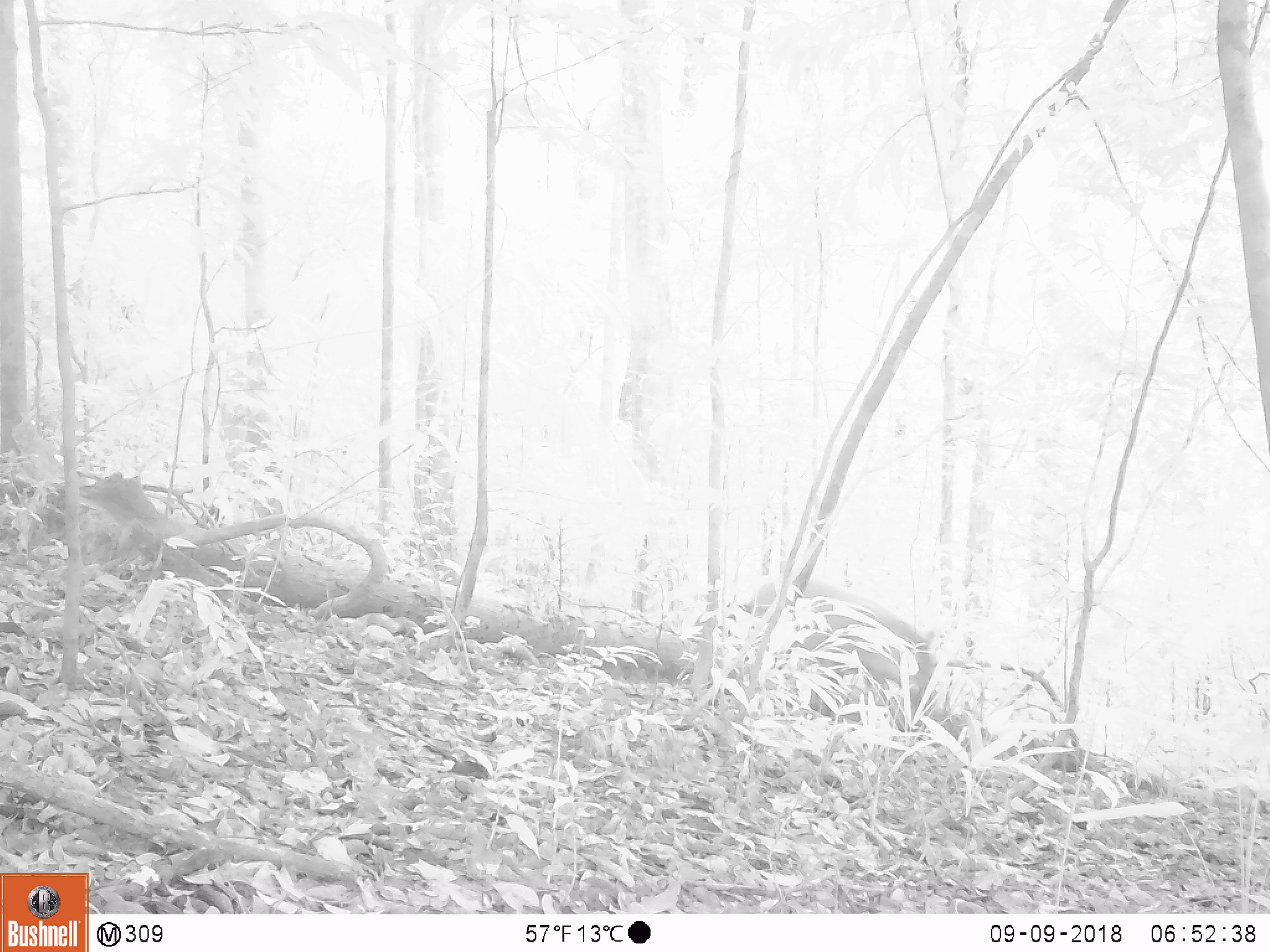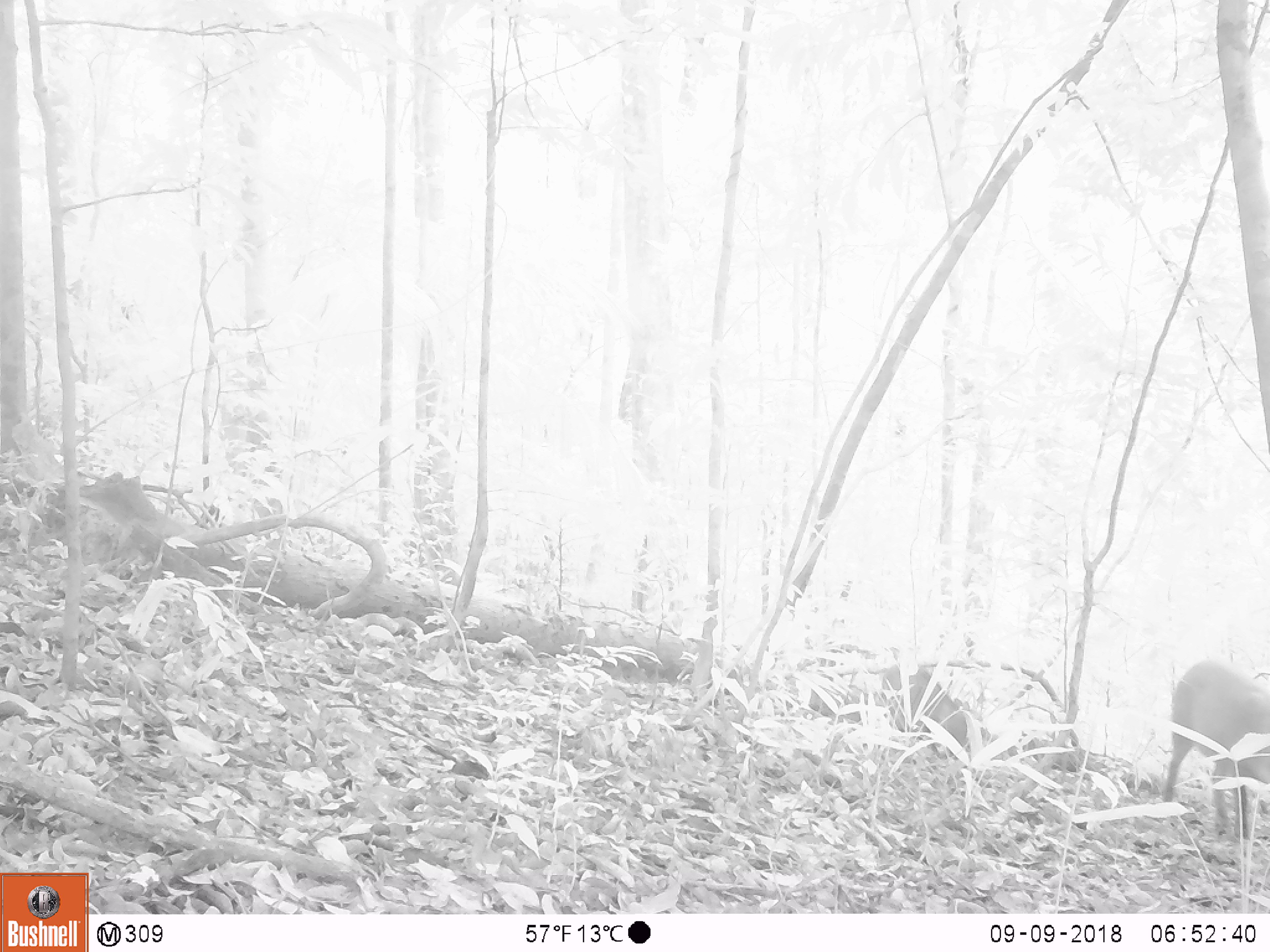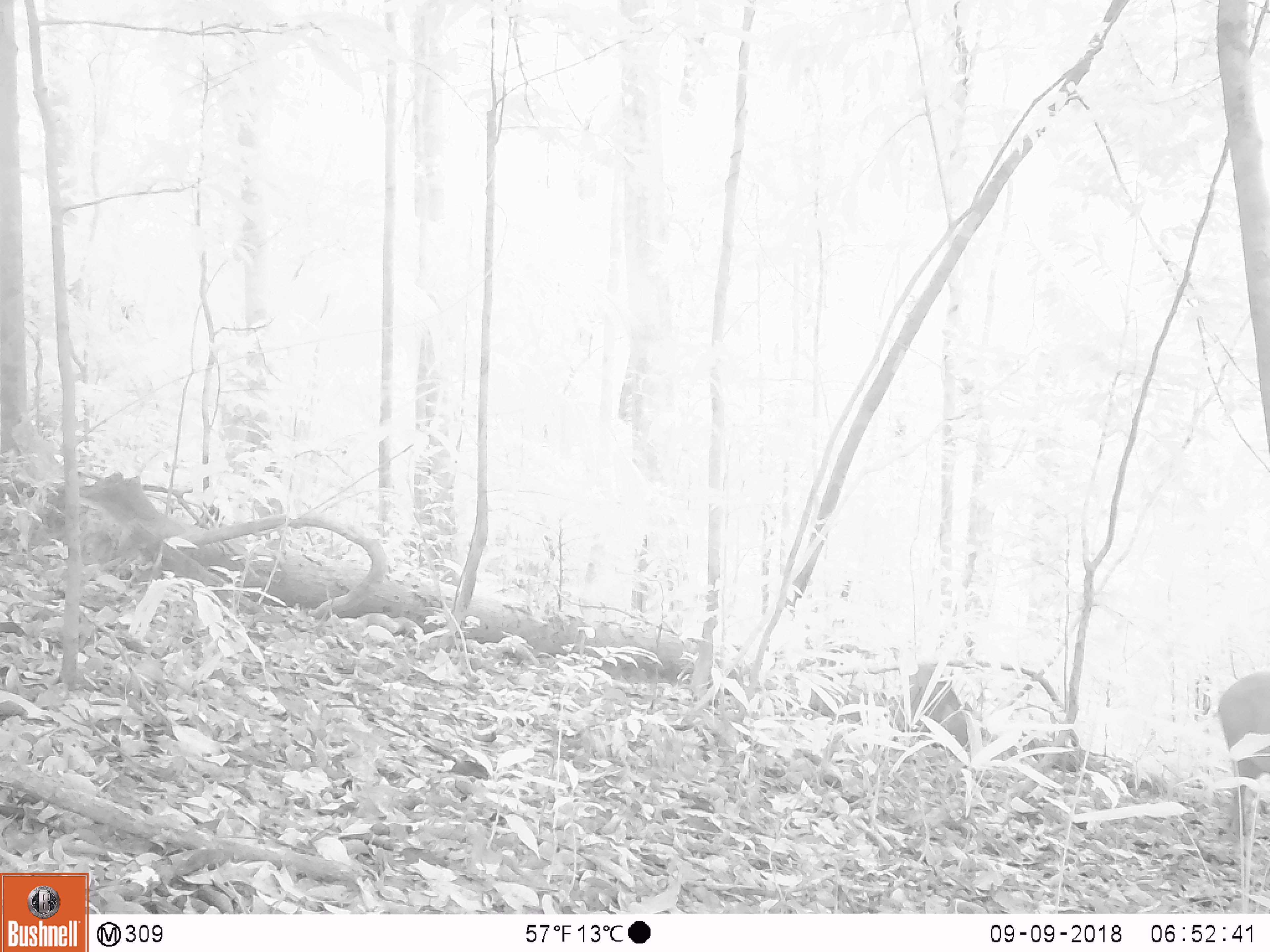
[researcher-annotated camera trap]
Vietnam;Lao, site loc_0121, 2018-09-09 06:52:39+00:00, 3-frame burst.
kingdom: Animalia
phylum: Chordata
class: Mammalia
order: Artiodactyla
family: Suidae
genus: Sus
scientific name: Sus scrofa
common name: eurasian wild pig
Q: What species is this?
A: Eurasian wild pig (Sus scrofa).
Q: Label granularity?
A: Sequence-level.